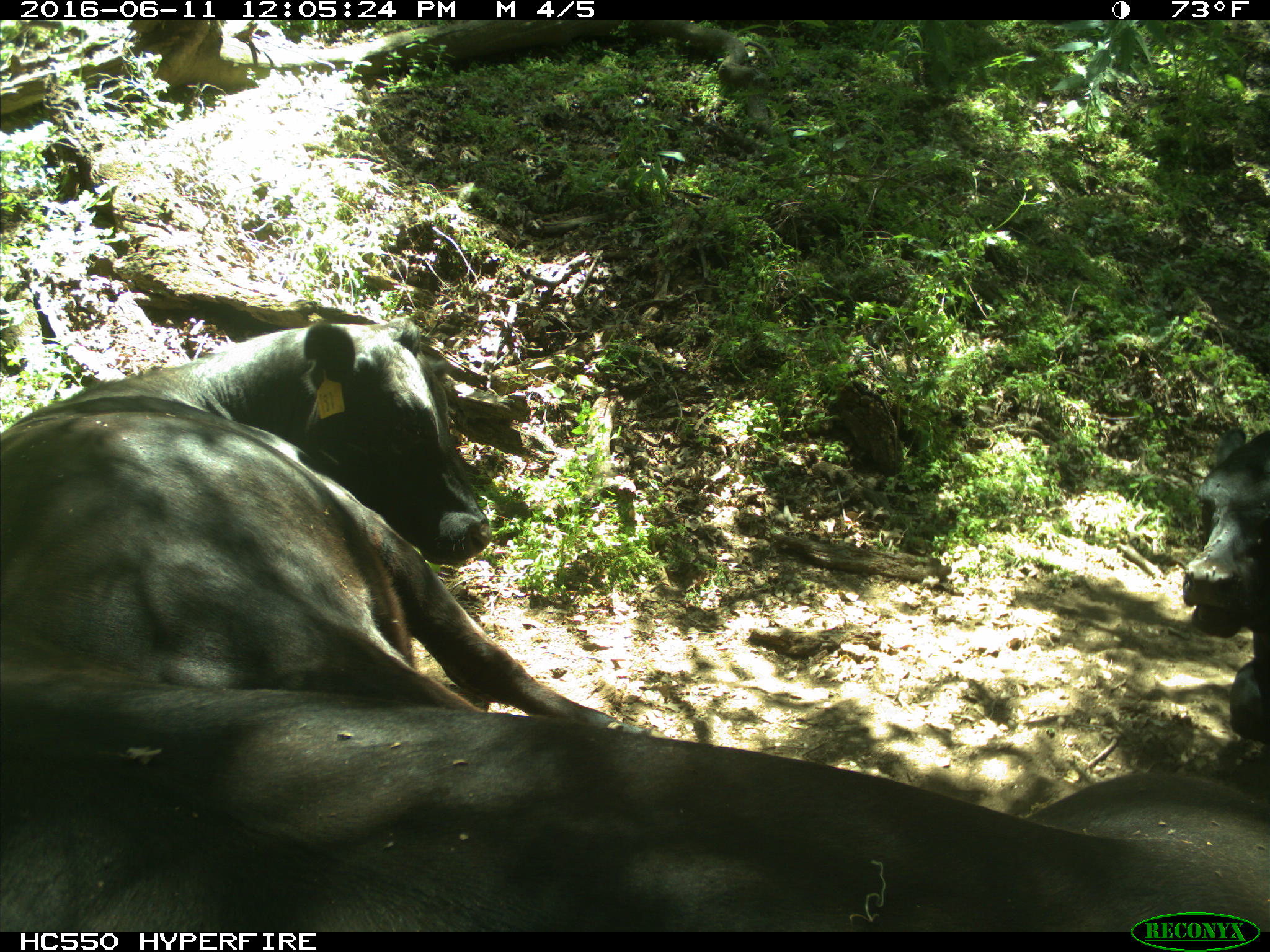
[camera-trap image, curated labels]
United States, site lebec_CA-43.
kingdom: Animalia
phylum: Chordata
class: Mammalia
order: Artiodactyla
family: Bovidae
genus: Bos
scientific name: Bos taurus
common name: domestic cow